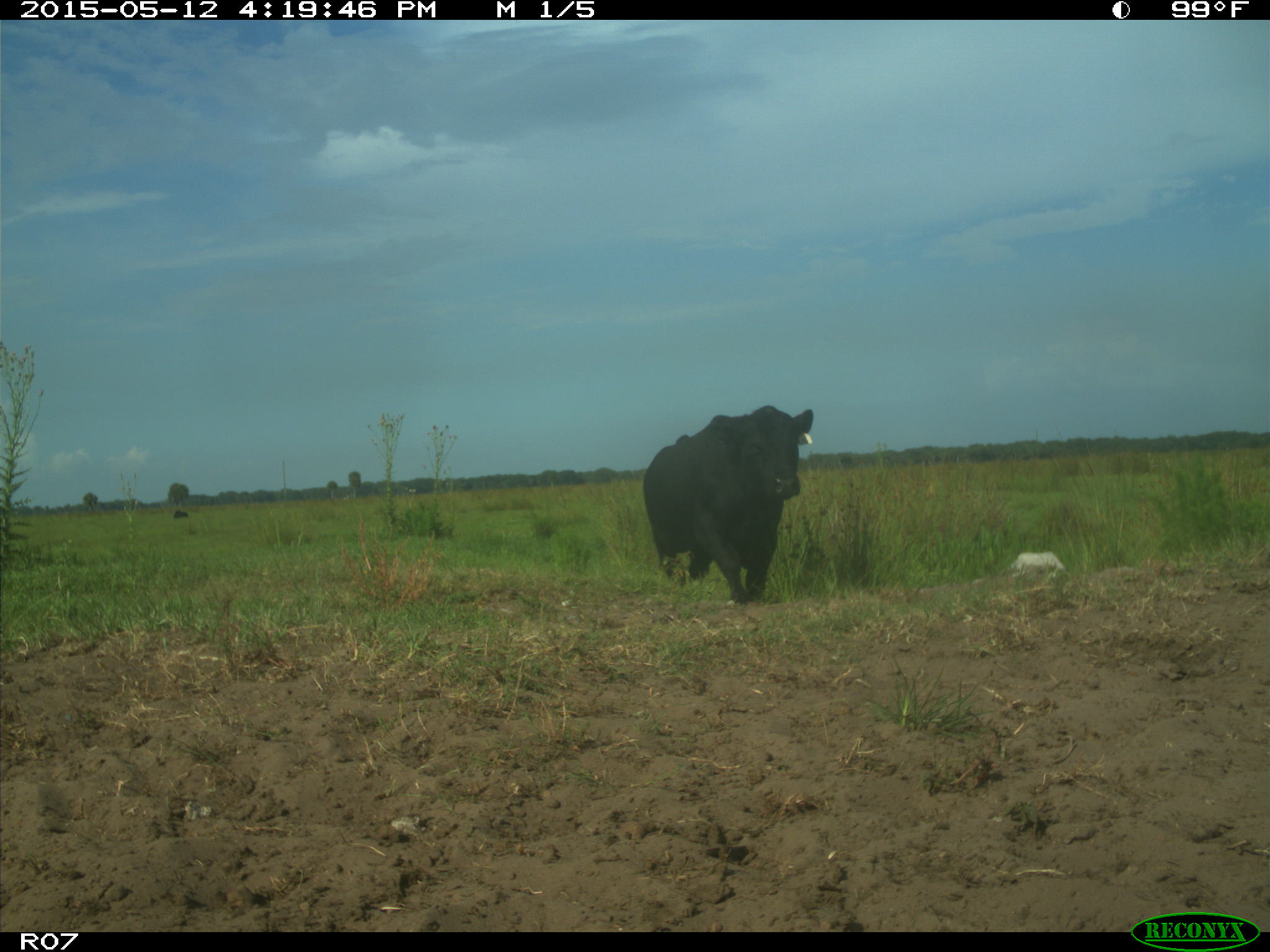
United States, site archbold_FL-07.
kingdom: Animalia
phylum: Chordata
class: Mammalia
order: Artiodactyla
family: Bovidae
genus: Bos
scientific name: Bos taurus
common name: domestic cow